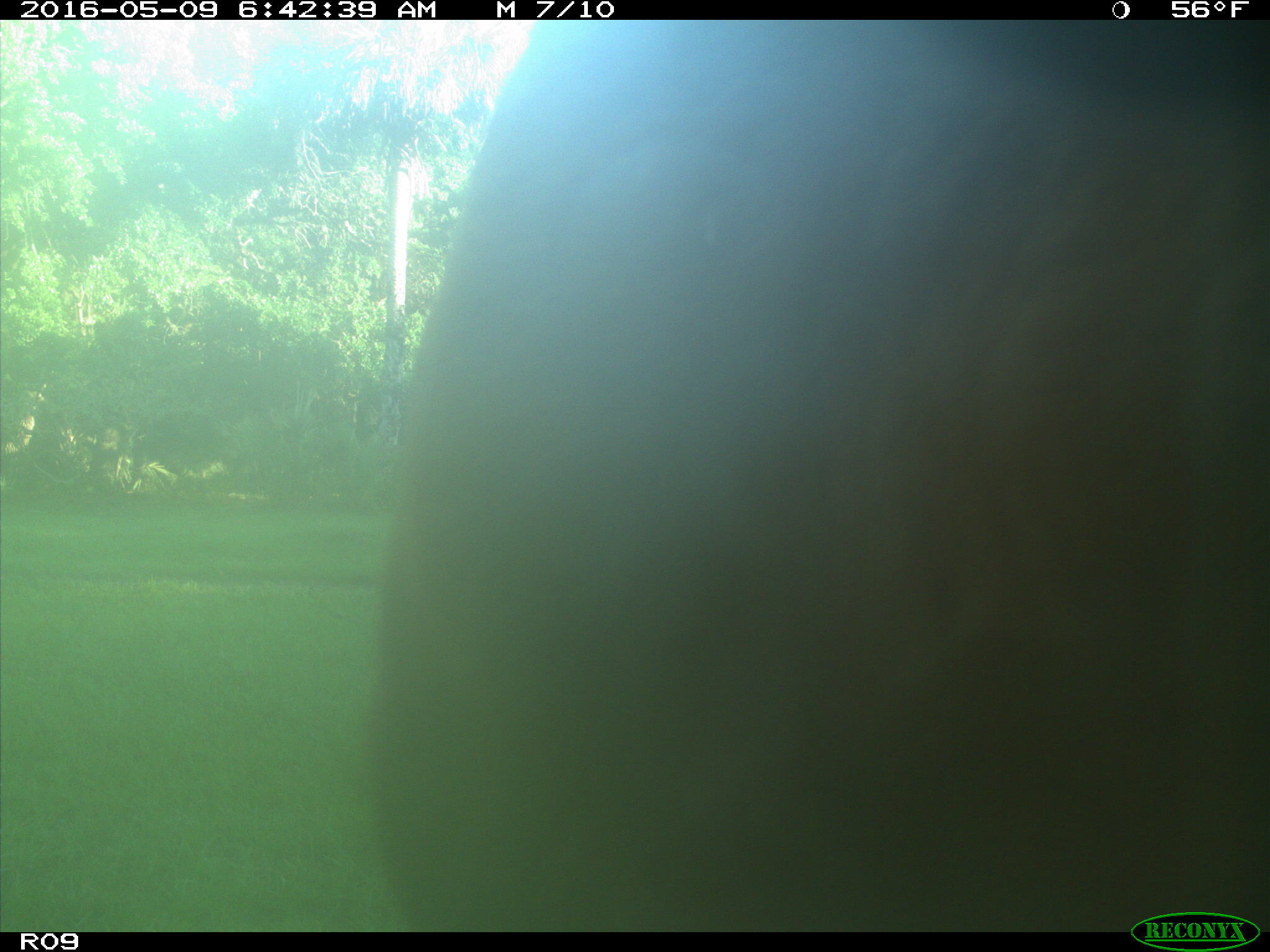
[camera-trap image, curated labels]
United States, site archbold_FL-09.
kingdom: Animalia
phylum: Chordata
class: Mammalia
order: Artiodactyla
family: Bovidae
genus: Bos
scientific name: Bos taurus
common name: domestic cow